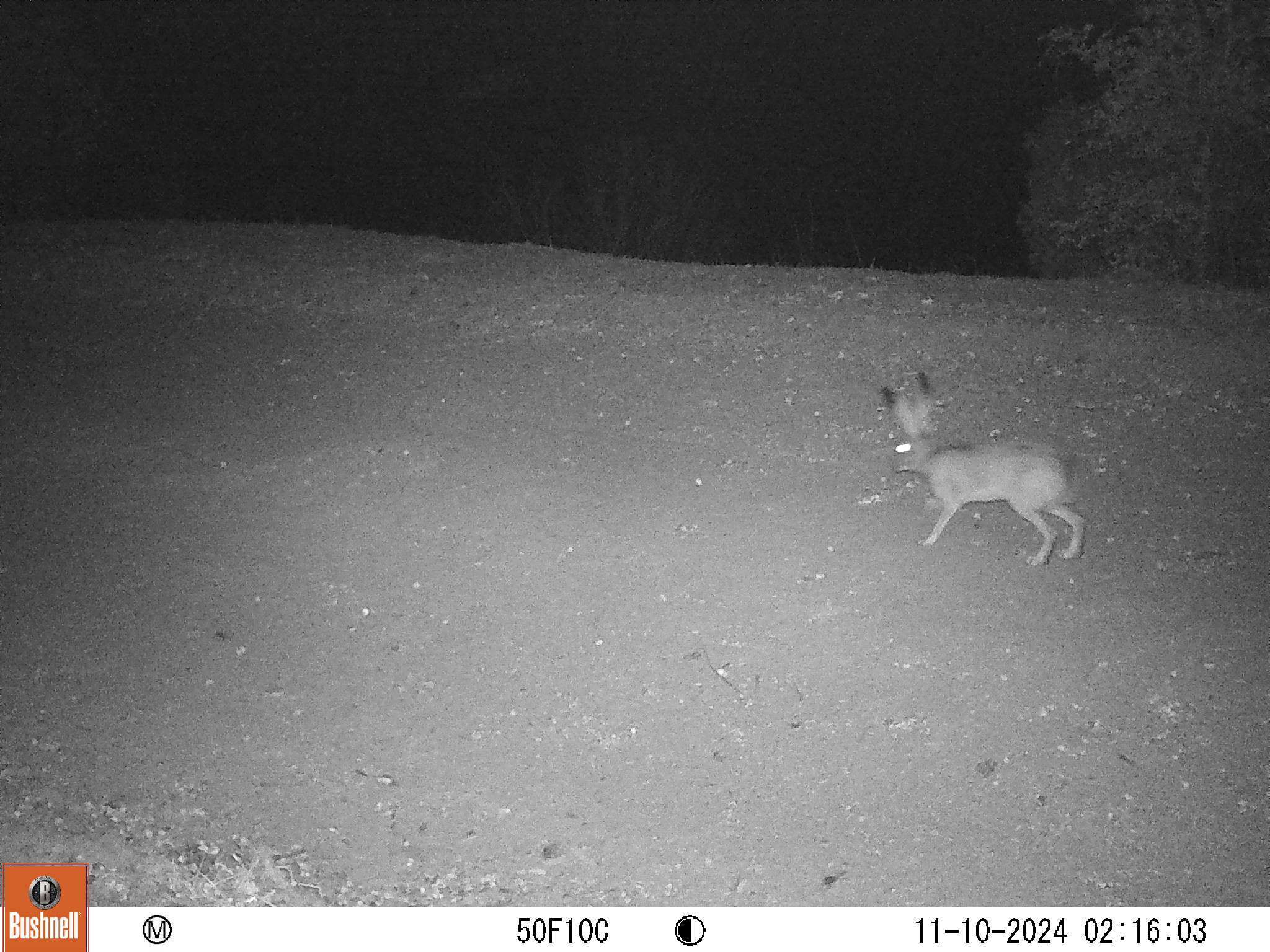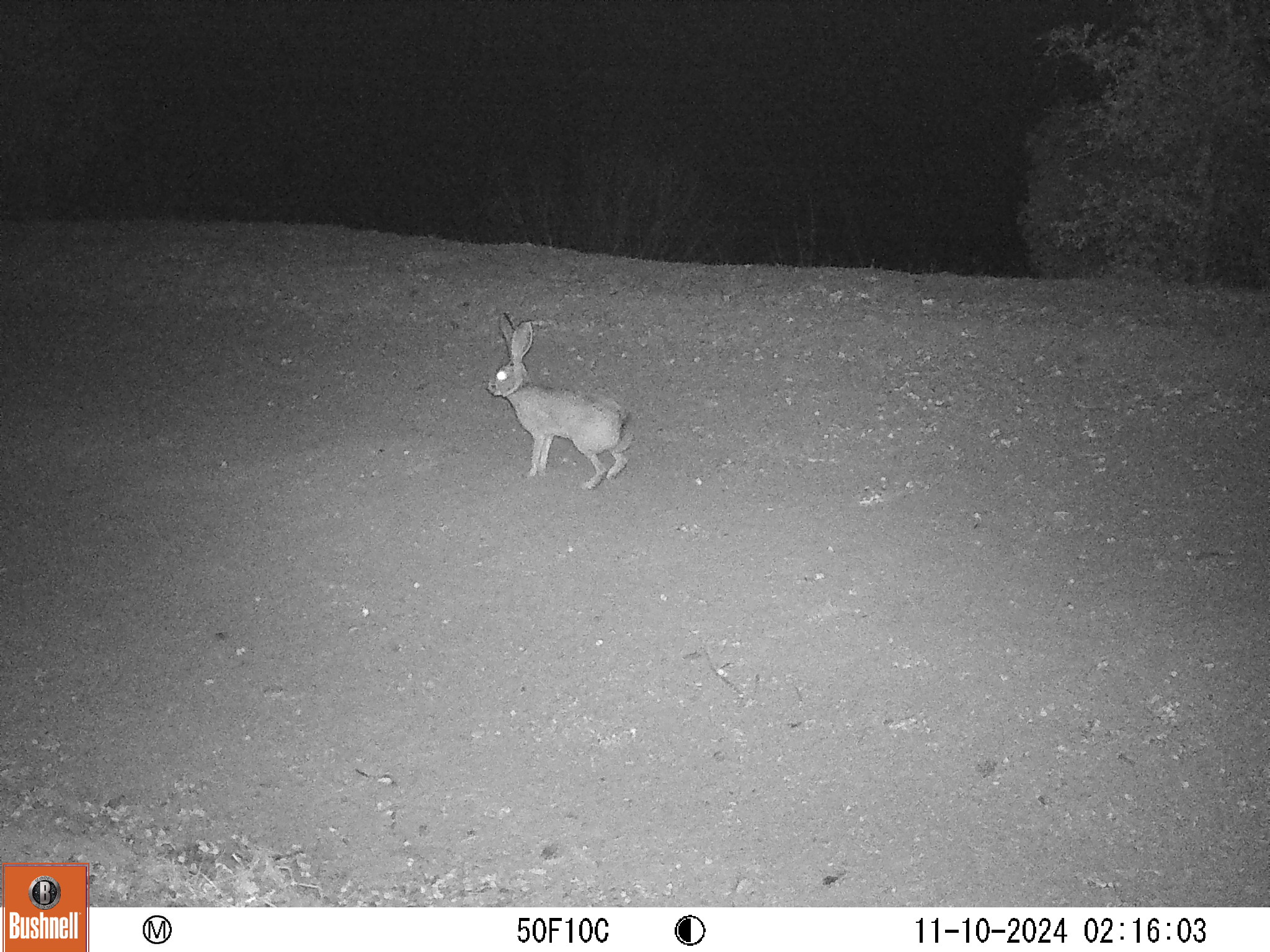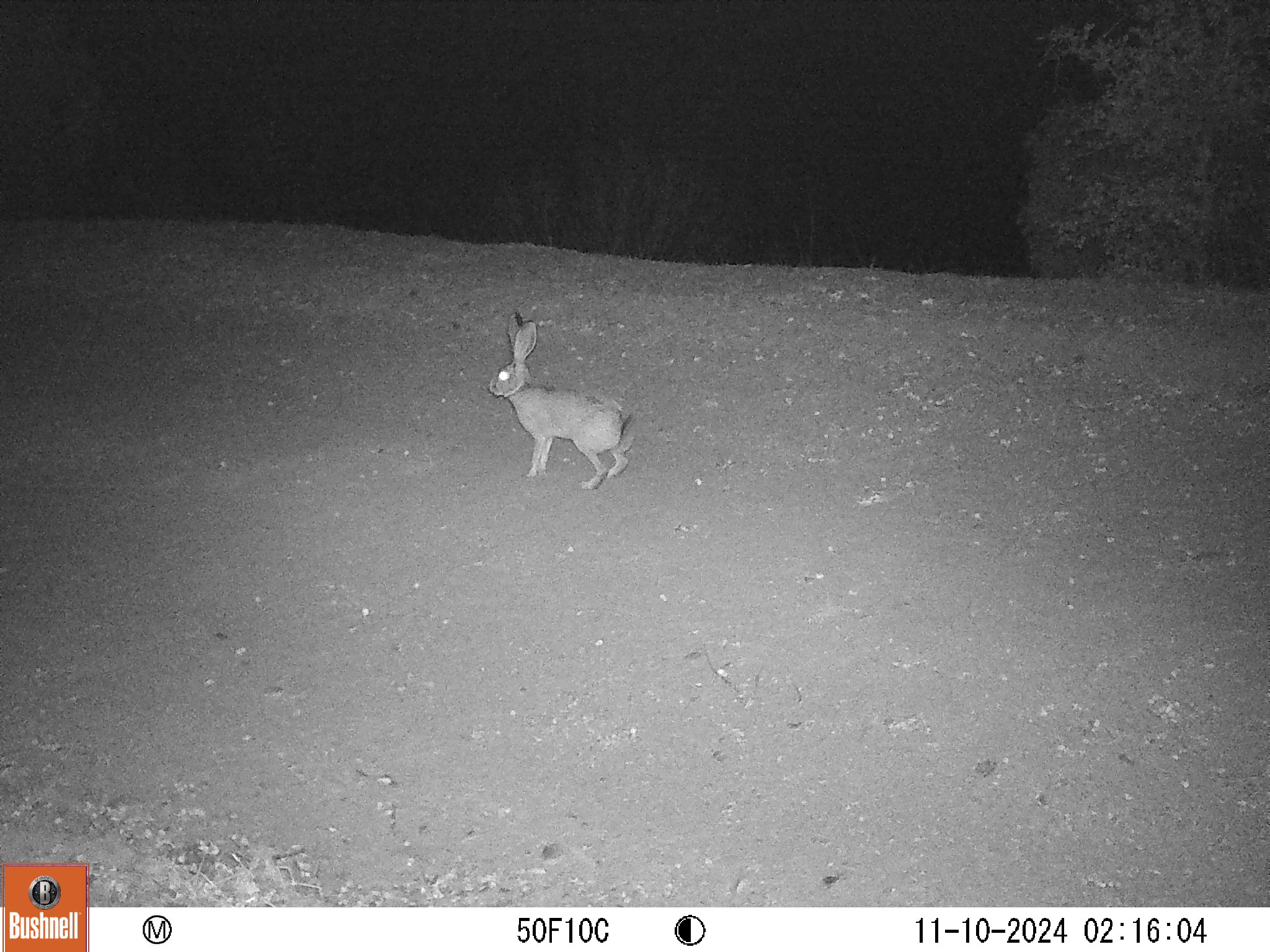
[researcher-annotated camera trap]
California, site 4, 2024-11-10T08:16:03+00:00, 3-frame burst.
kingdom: Animalia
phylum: Chordata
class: Mammalia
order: Lagomorpha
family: Leporidae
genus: Lepus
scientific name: Lepus californicus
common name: black-tailed jackrabbit